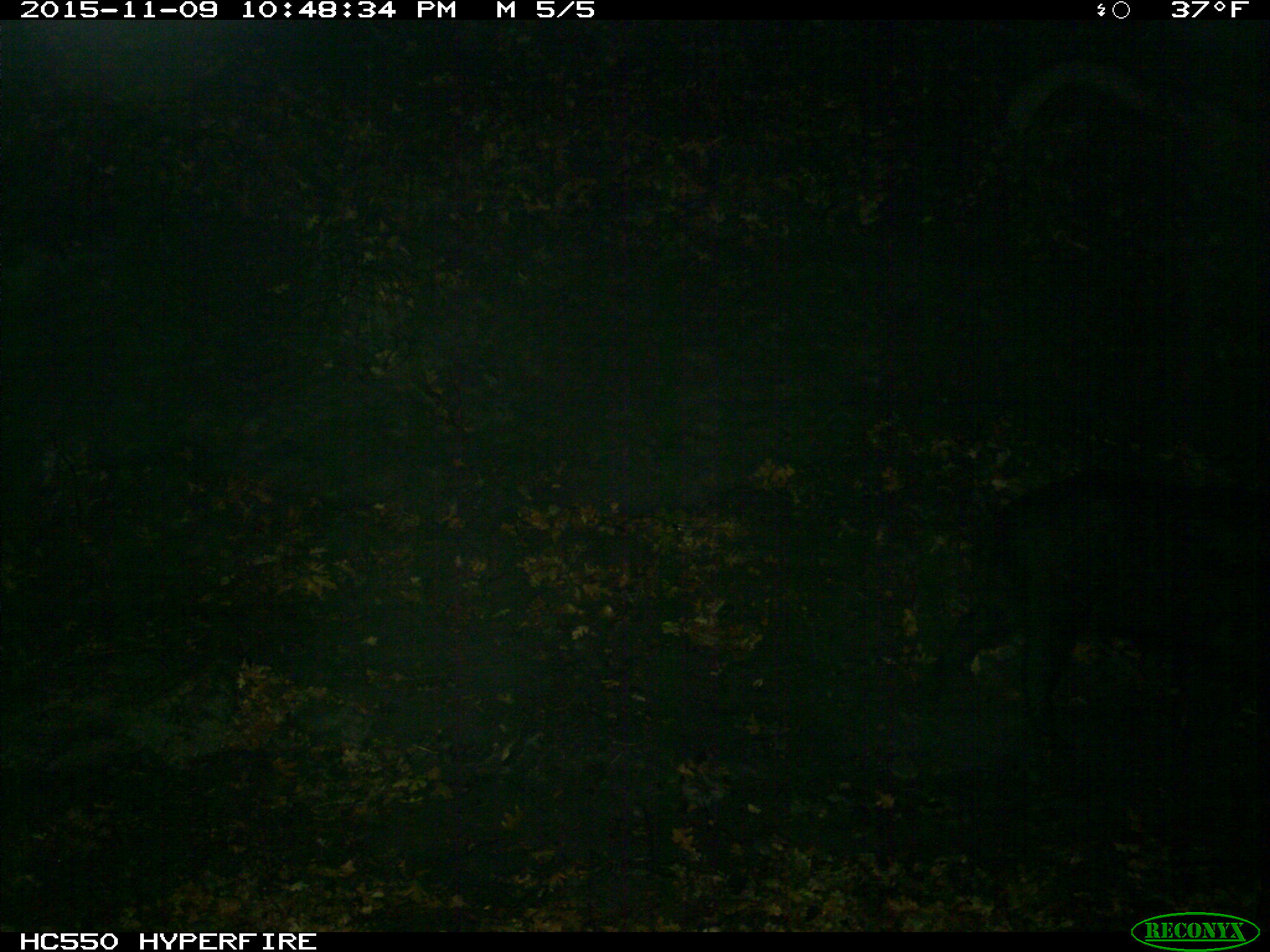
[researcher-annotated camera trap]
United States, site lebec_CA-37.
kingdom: Animalia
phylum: Chordata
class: Mammalia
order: Artiodactyla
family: Suidae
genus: Sus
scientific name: Sus scrofa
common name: wild boar